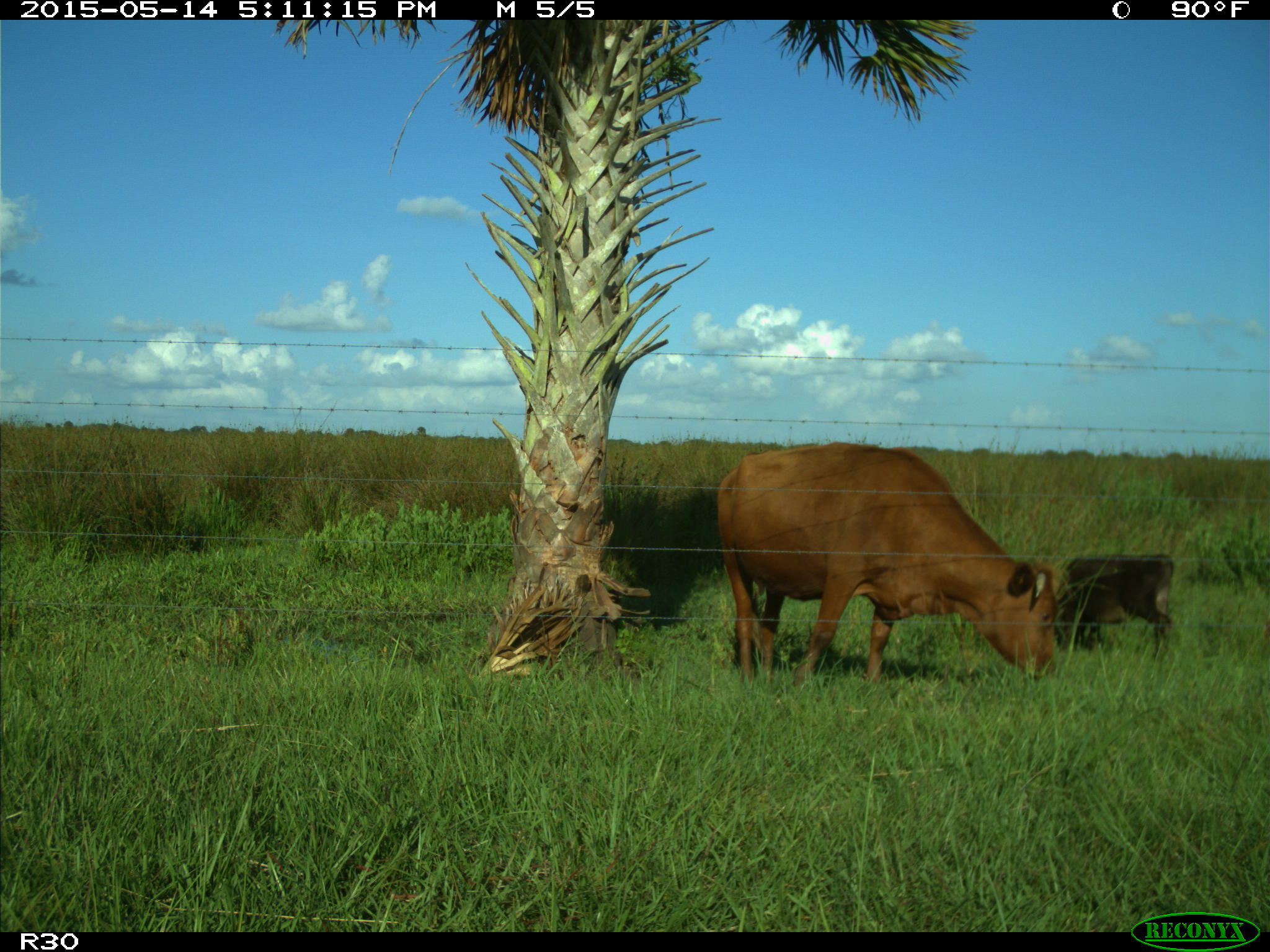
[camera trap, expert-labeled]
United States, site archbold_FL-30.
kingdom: Animalia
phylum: Chordata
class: Mammalia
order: Artiodactyla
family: Bovidae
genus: Bos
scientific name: Bos taurus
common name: domestic cow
Bos taurus (domestic cow).